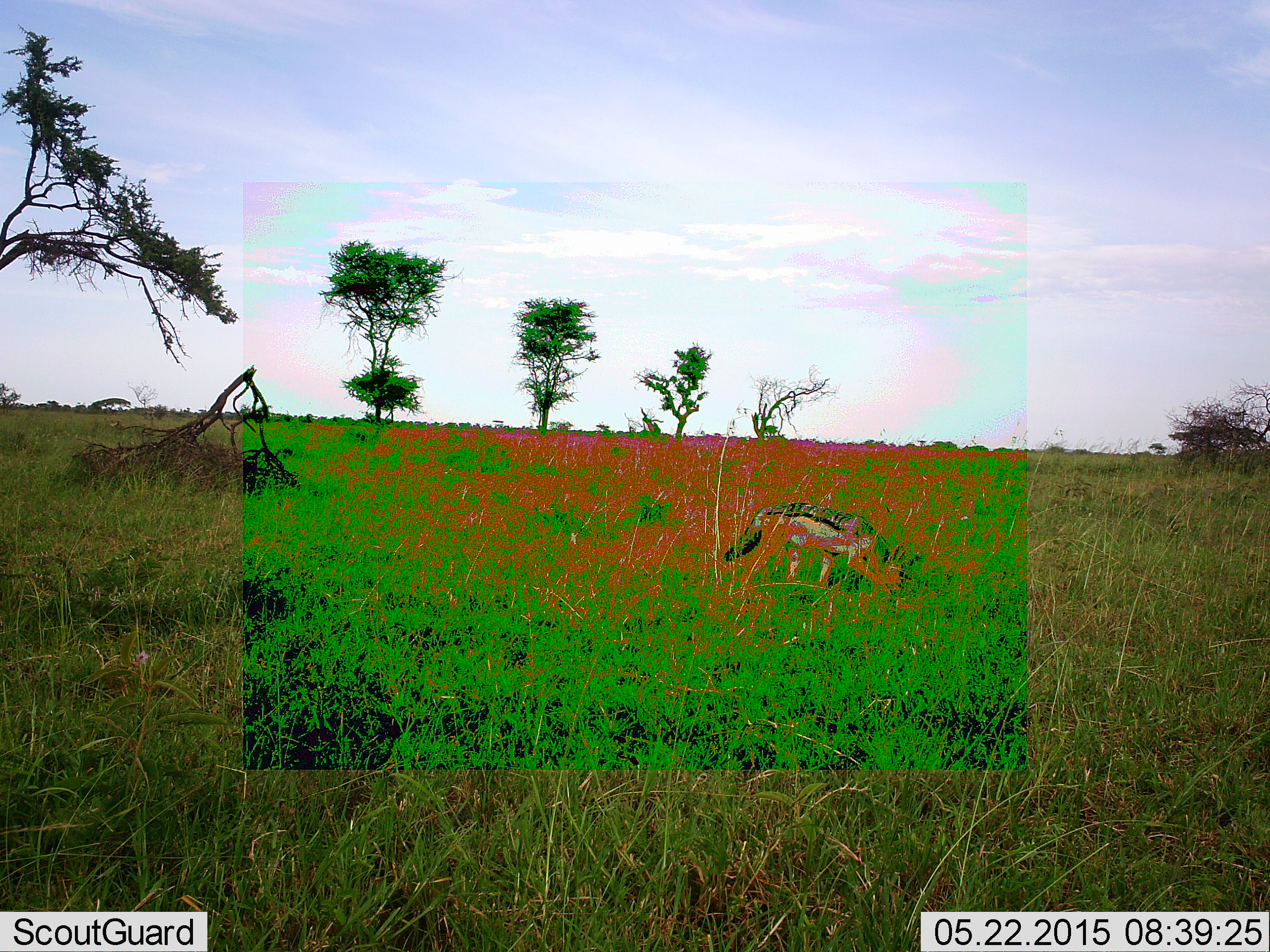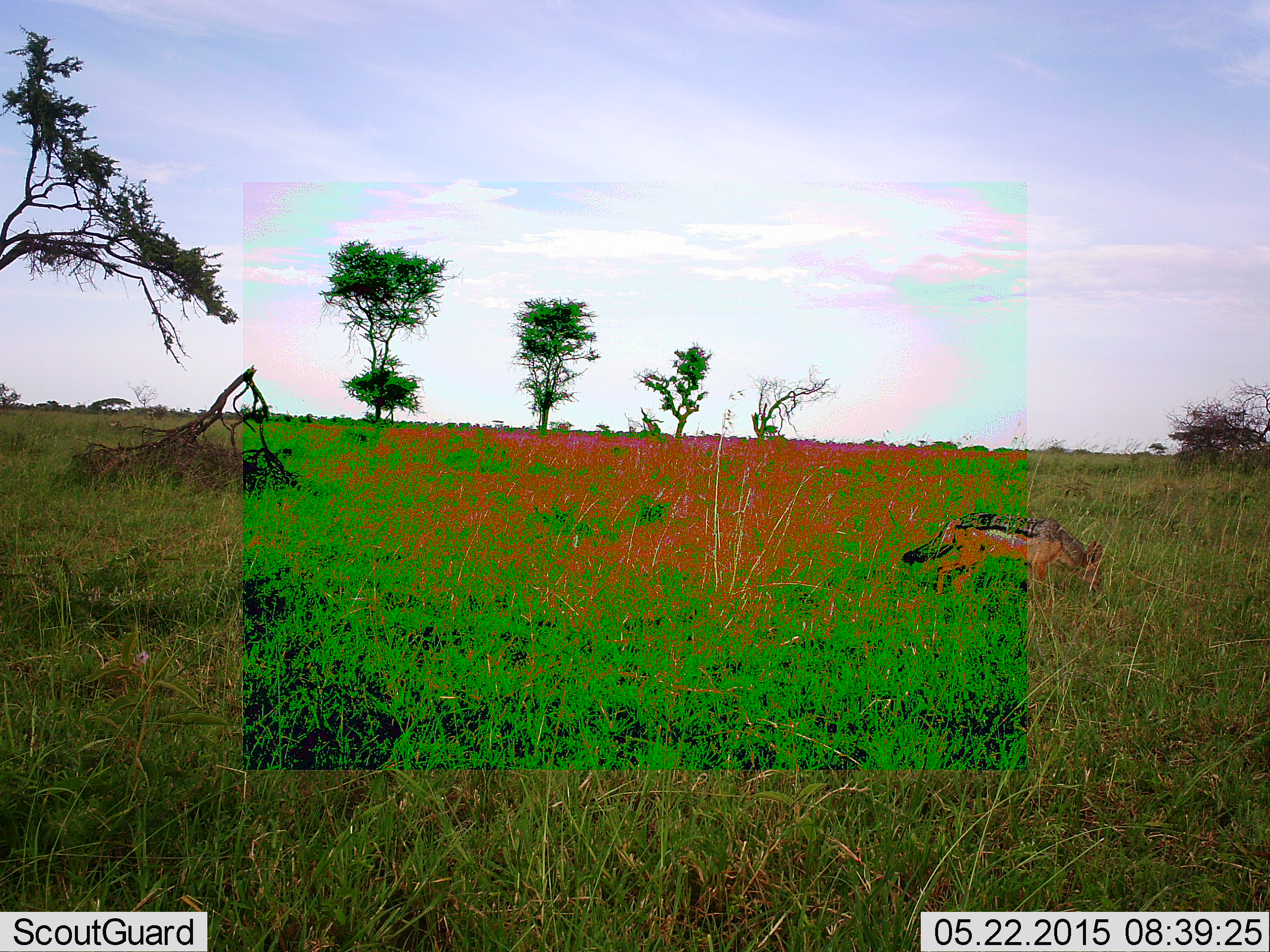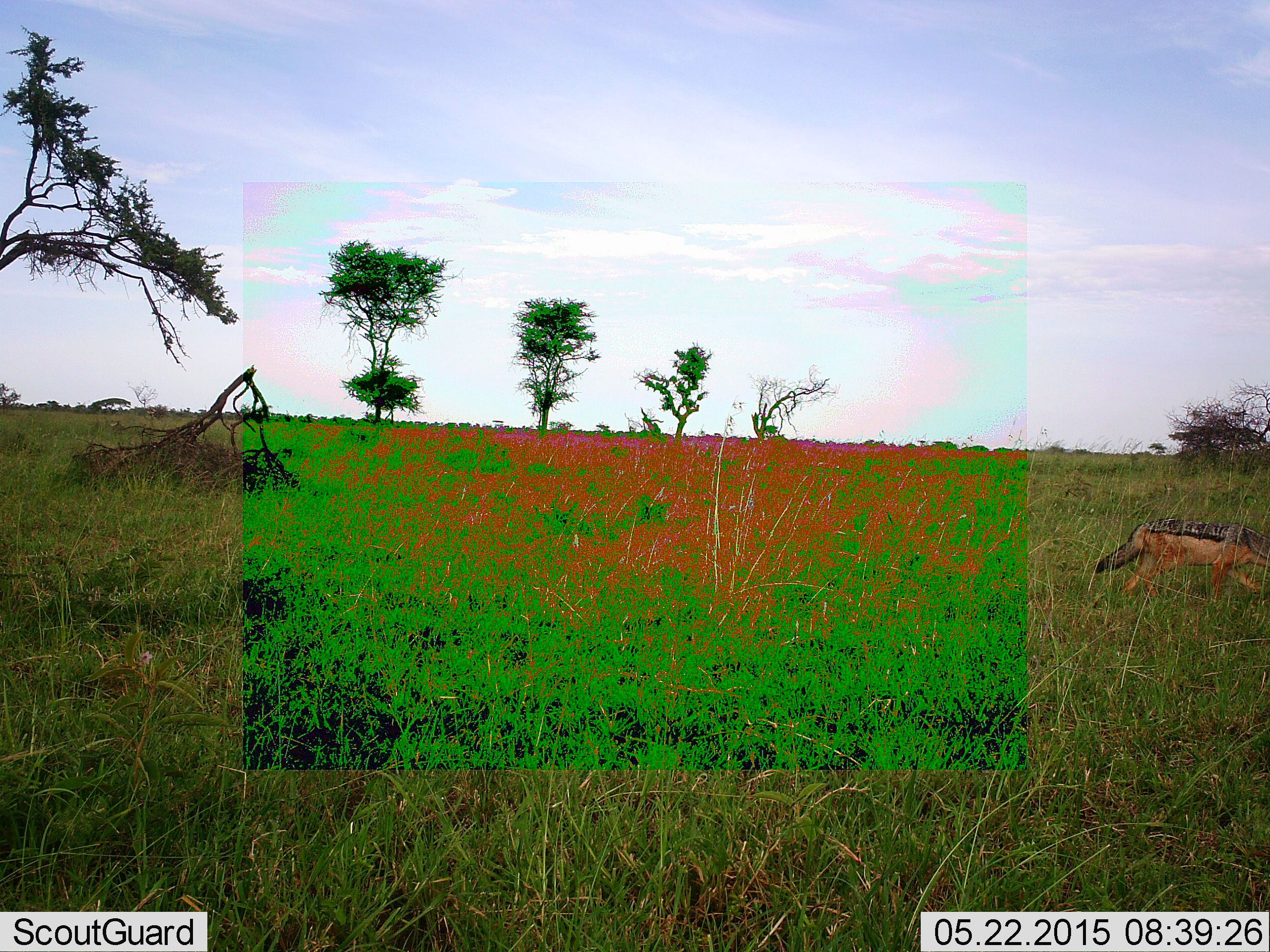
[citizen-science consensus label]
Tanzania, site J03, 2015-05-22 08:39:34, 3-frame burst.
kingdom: Animalia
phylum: Chordata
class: Mammalia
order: Carnivora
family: Canidae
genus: Lupulella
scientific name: Lupulella mesomelas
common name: black-backed jackal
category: jackal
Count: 1.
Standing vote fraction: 20%.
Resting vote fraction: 0%.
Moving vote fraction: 90%.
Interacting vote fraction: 0%.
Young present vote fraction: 0%.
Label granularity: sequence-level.